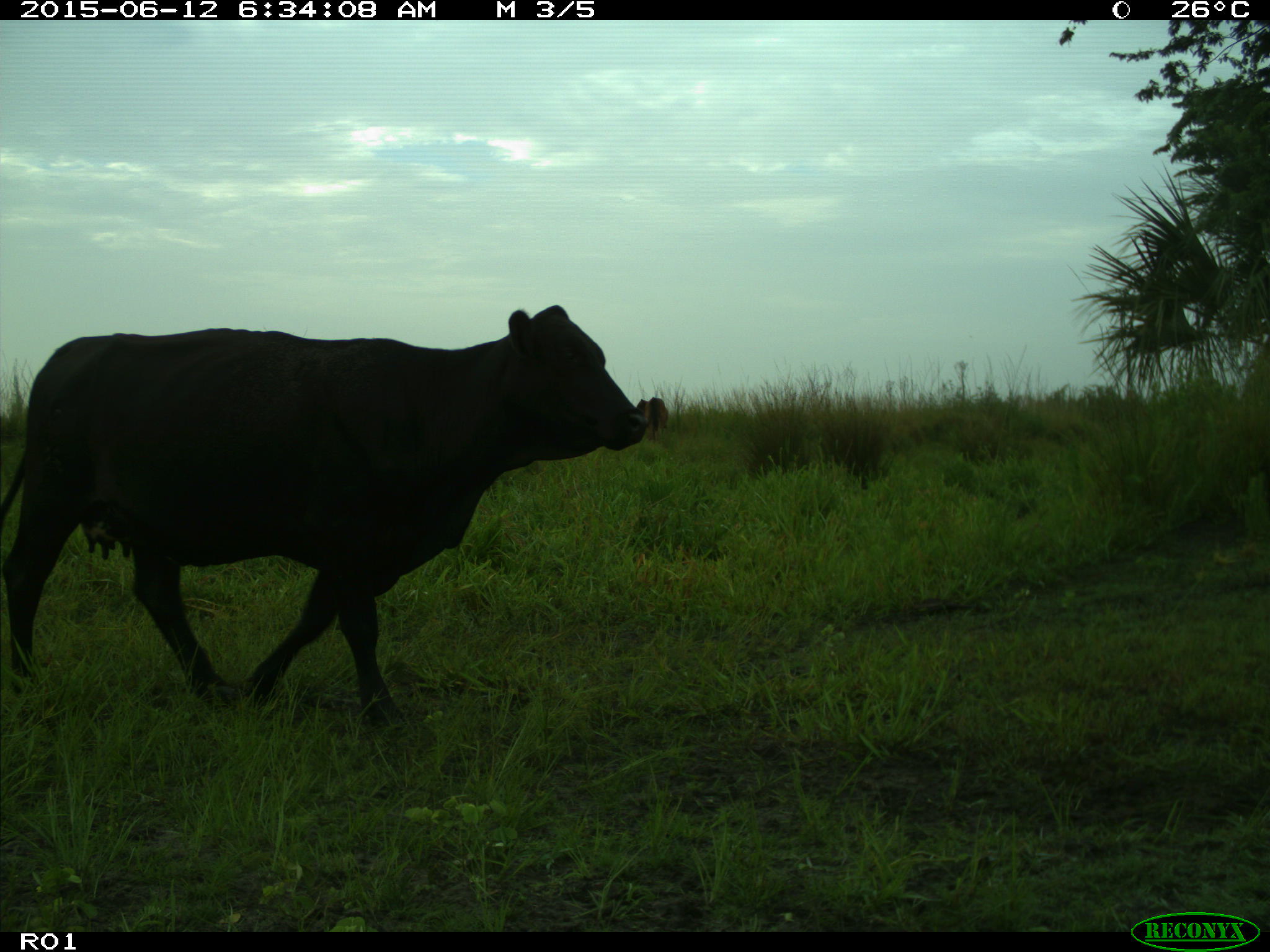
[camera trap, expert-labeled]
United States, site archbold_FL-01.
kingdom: Animalia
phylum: Chordata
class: Mammalia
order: Artiodactyla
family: Bovidae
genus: Bos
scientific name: Bos taurus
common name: domestic cow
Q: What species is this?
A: Bos taurus (domestic cow).